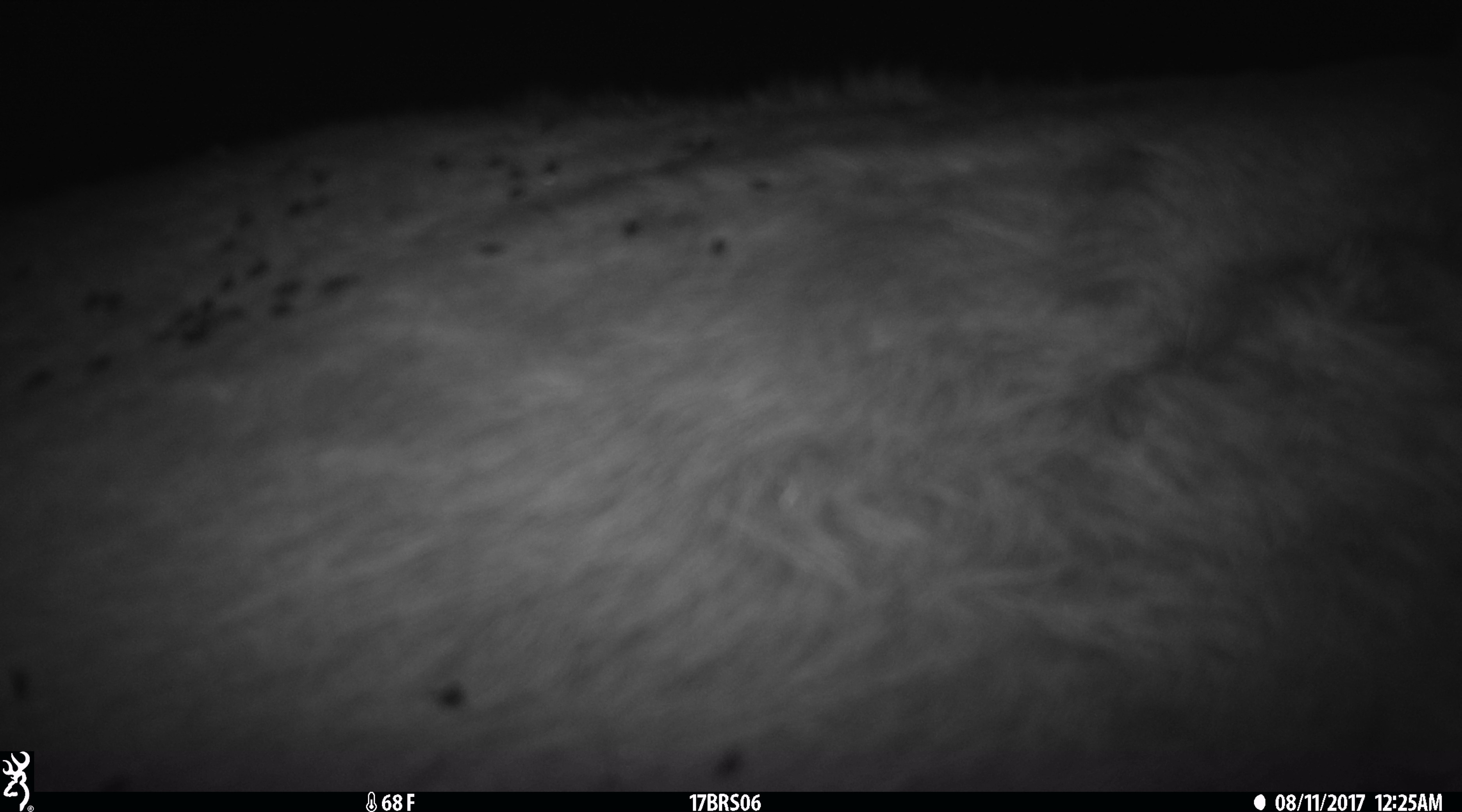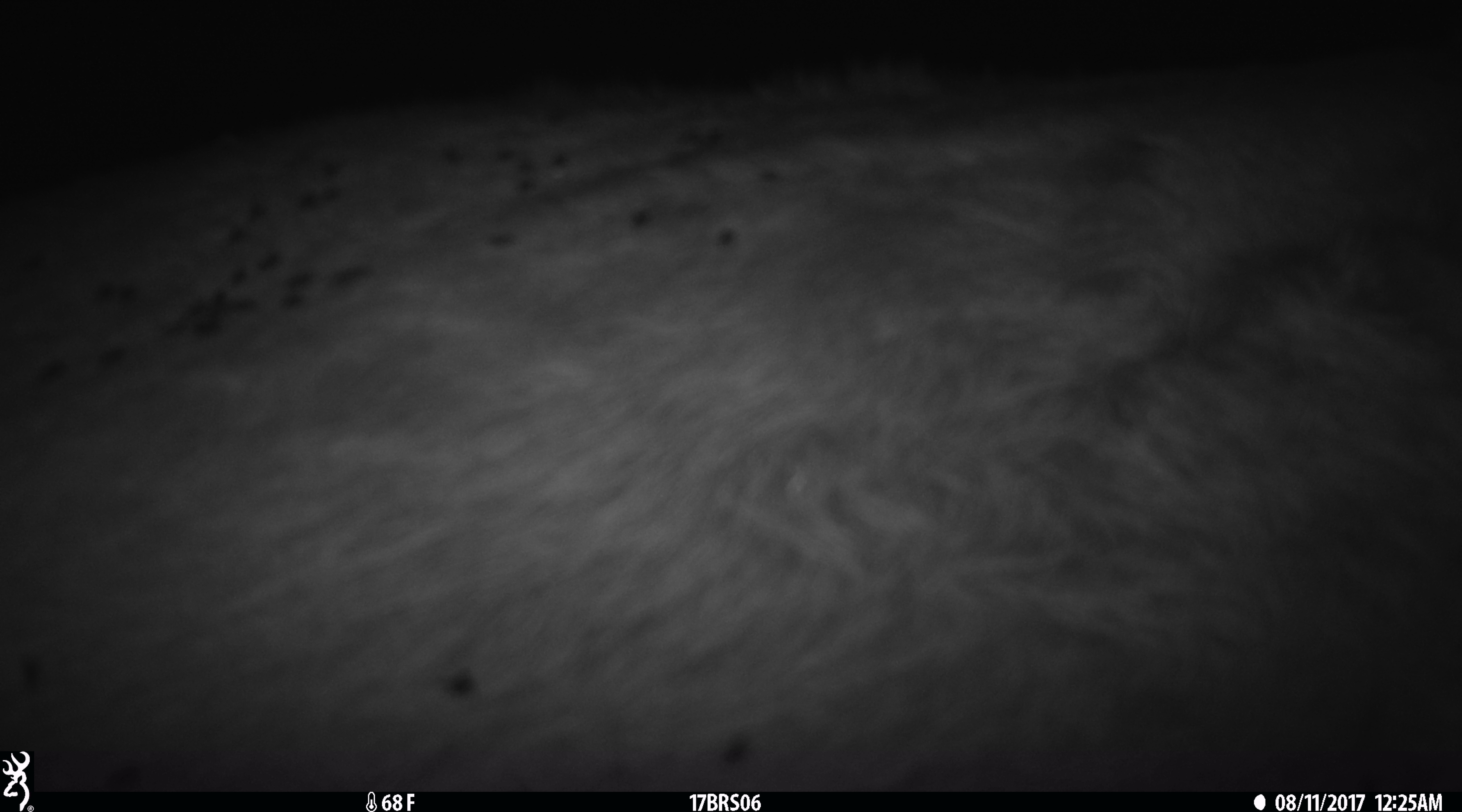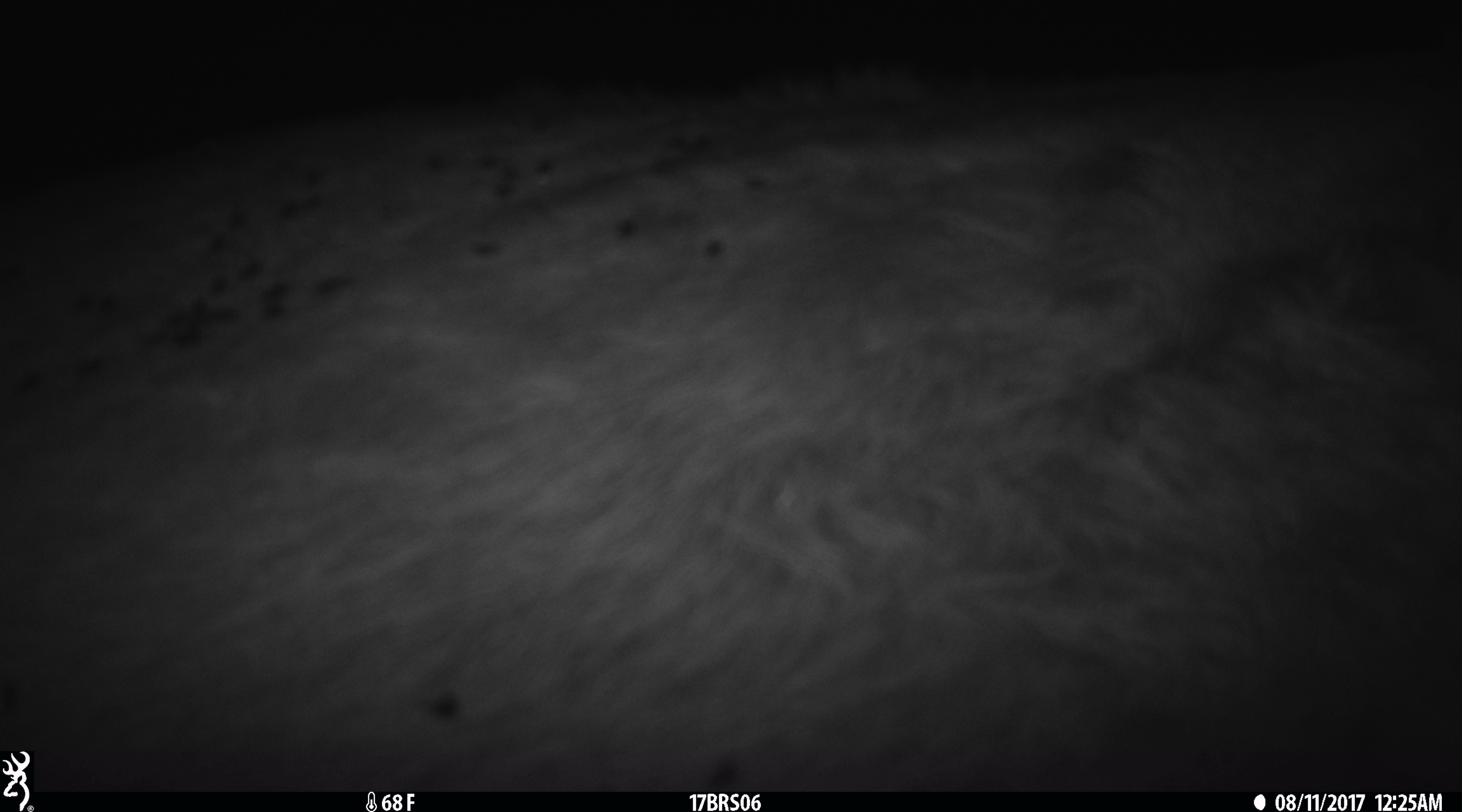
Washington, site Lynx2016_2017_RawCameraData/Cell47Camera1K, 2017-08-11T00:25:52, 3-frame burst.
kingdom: Animalia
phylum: Chordata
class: Mammalia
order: Artiodactyla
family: Bovidae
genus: Bos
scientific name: Bos taurus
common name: domestic cattle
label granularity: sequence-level